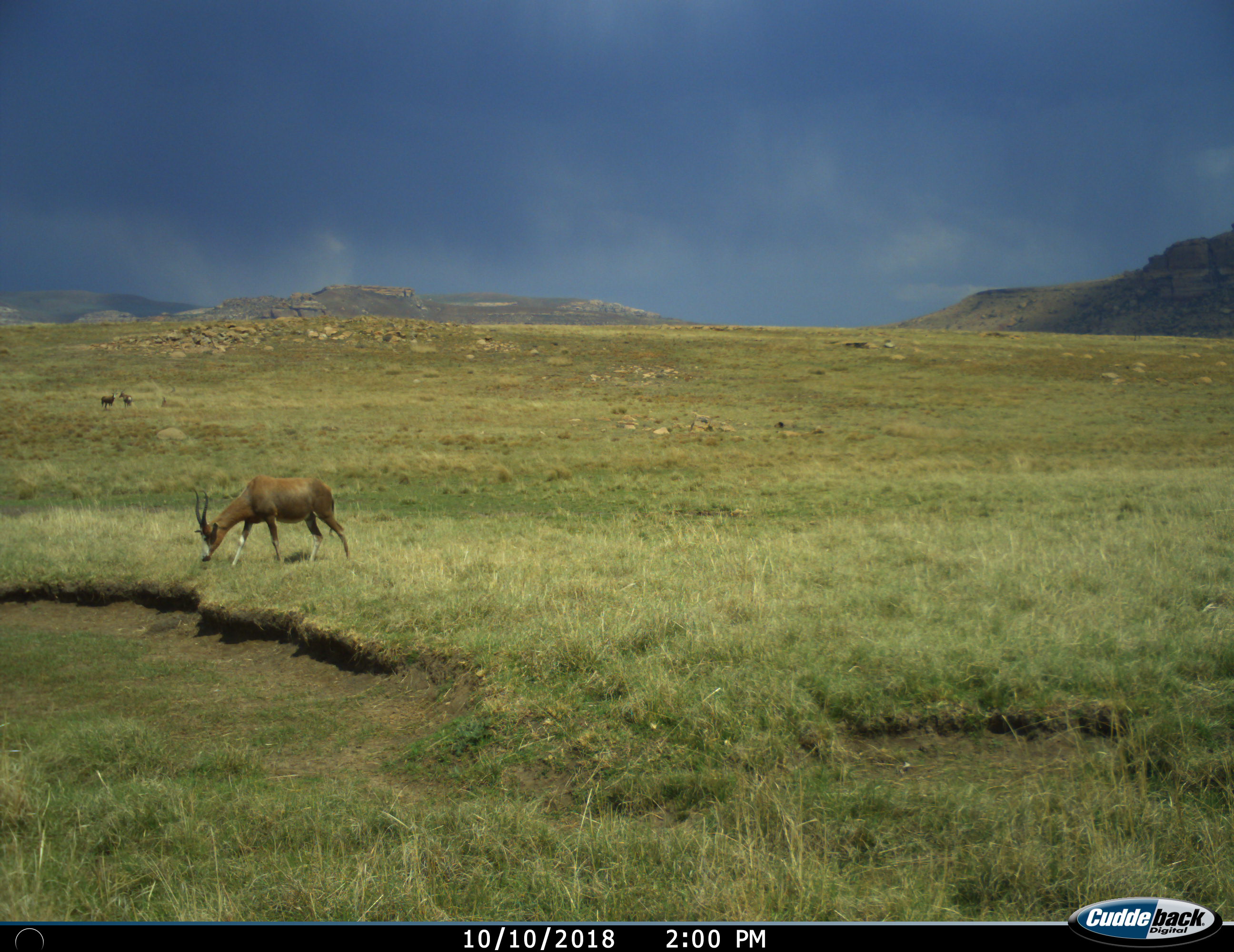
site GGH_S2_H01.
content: unidentified animal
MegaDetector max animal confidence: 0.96